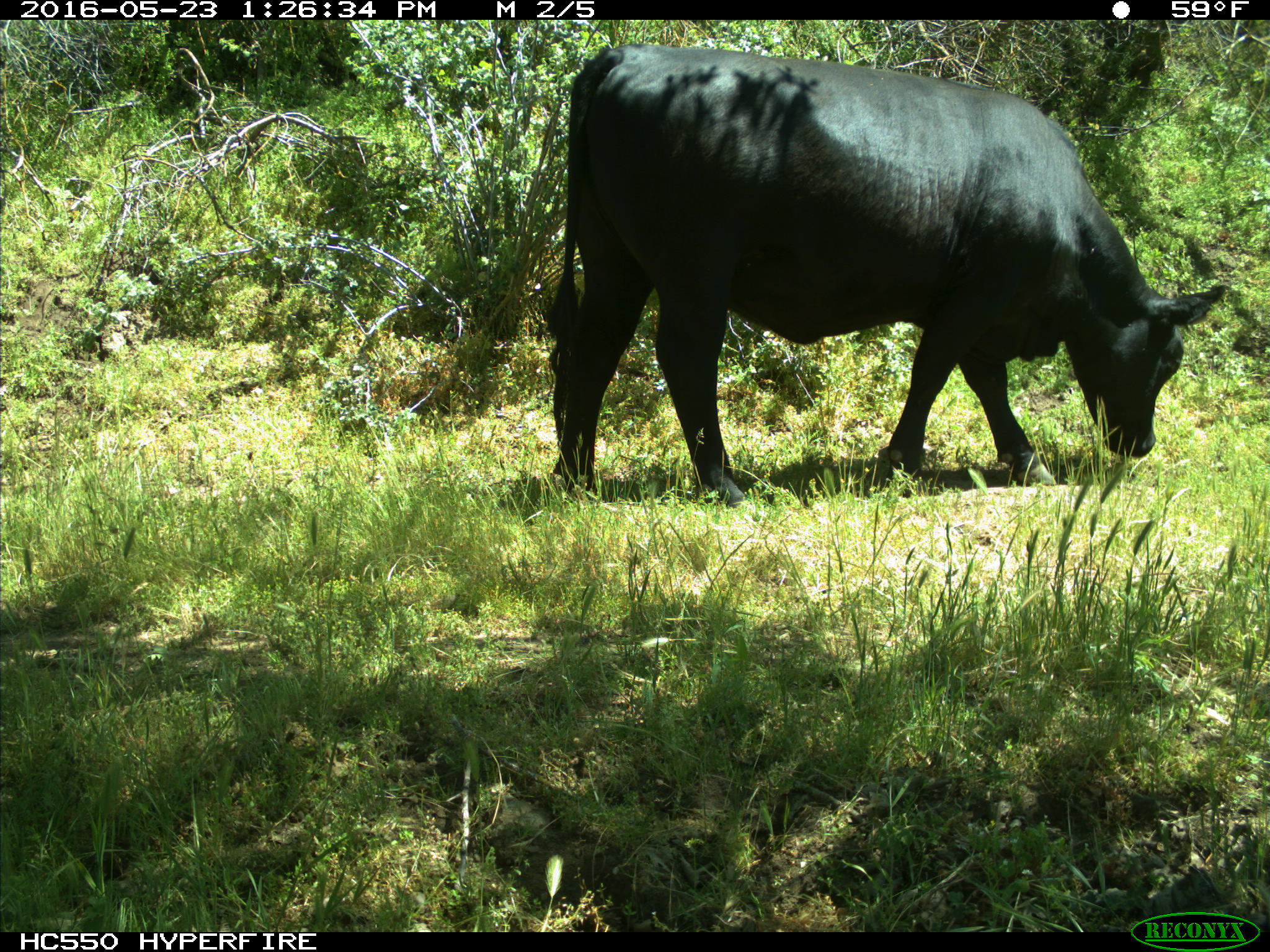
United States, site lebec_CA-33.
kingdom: Animalia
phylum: Chordata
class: Mammalia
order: Artiodactyla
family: Bovidae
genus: Bos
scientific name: Bos taurus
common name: domestic cow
Bos taurus (domestic cow).